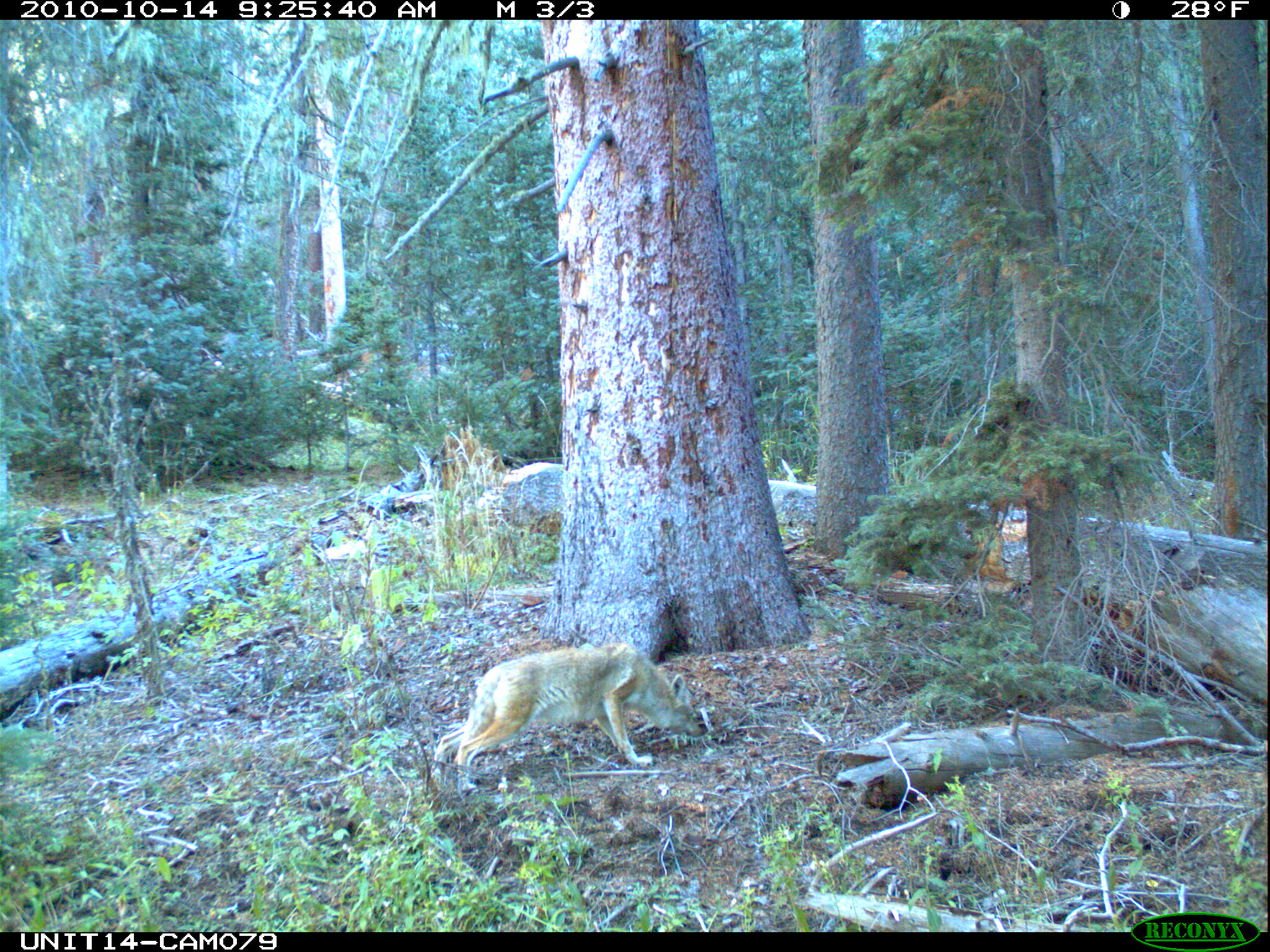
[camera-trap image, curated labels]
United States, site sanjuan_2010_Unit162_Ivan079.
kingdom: Animalia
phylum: Chordata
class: Mammalia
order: Carnivora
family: Canidae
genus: Canis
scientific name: Canis latrans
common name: coyote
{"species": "Canis latrans (coyote)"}